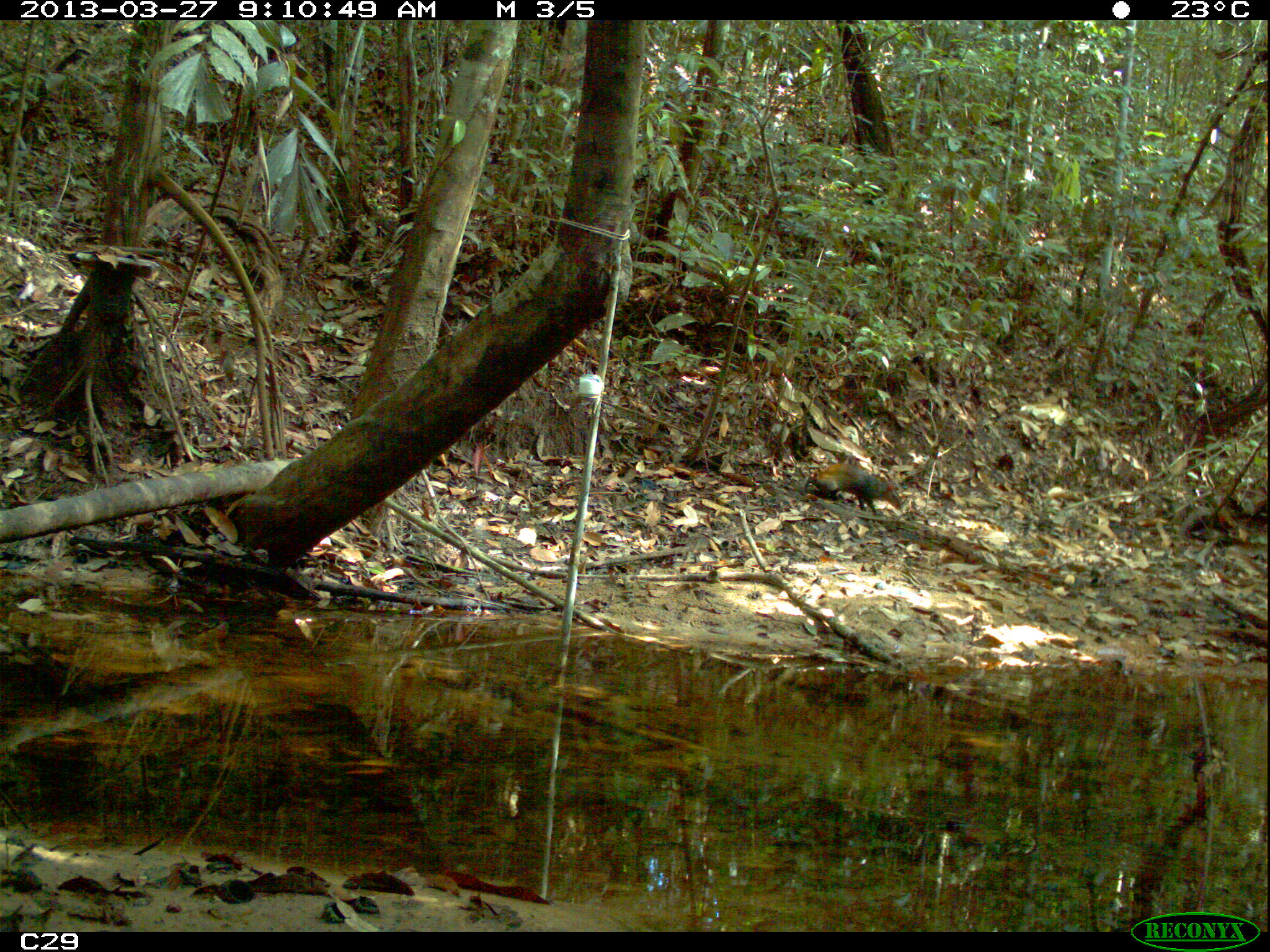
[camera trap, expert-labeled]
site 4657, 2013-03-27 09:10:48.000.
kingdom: Animalia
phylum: Chordata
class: Mammalia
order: Rodentia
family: Dasyproctidae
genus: Dasyprocta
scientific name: Dasyprocta leporina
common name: red-rumped agouti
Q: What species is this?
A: Dasyprocta leporina (red-rumped agouti).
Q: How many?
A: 1.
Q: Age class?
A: Adult.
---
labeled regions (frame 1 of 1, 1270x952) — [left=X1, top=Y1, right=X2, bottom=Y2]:
dasyprocta leporina: [left=797, top=461, right=904, bottom=516]